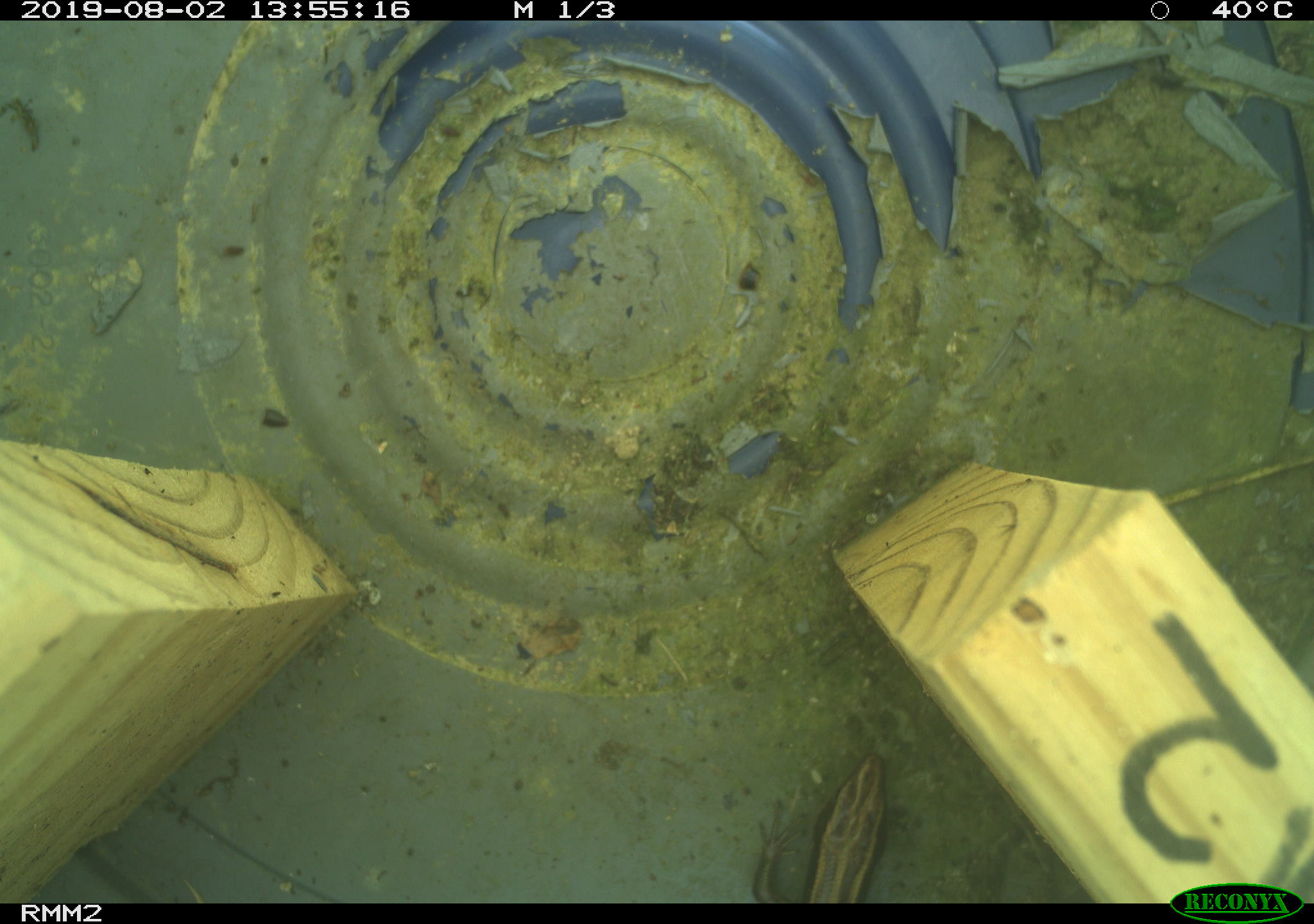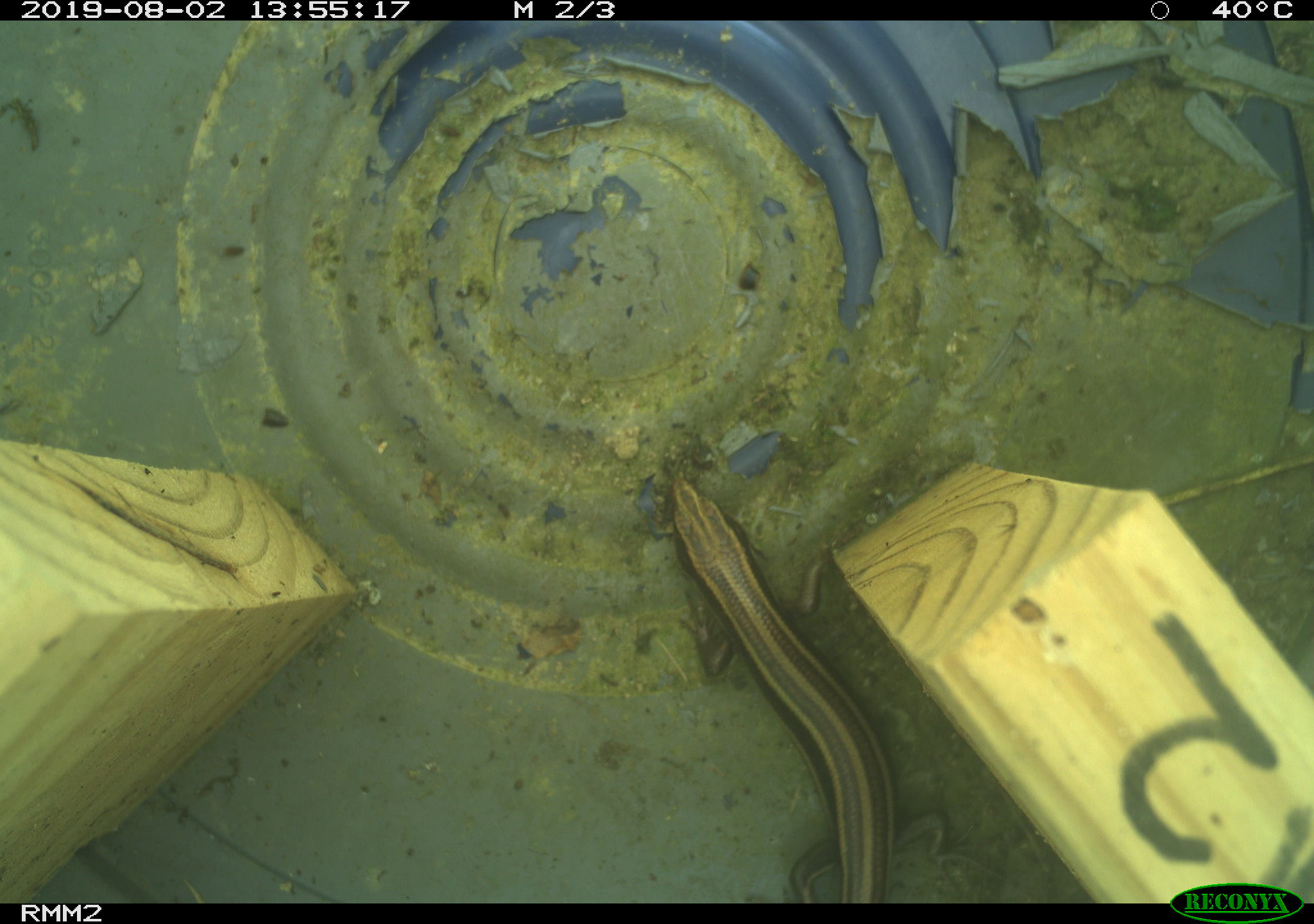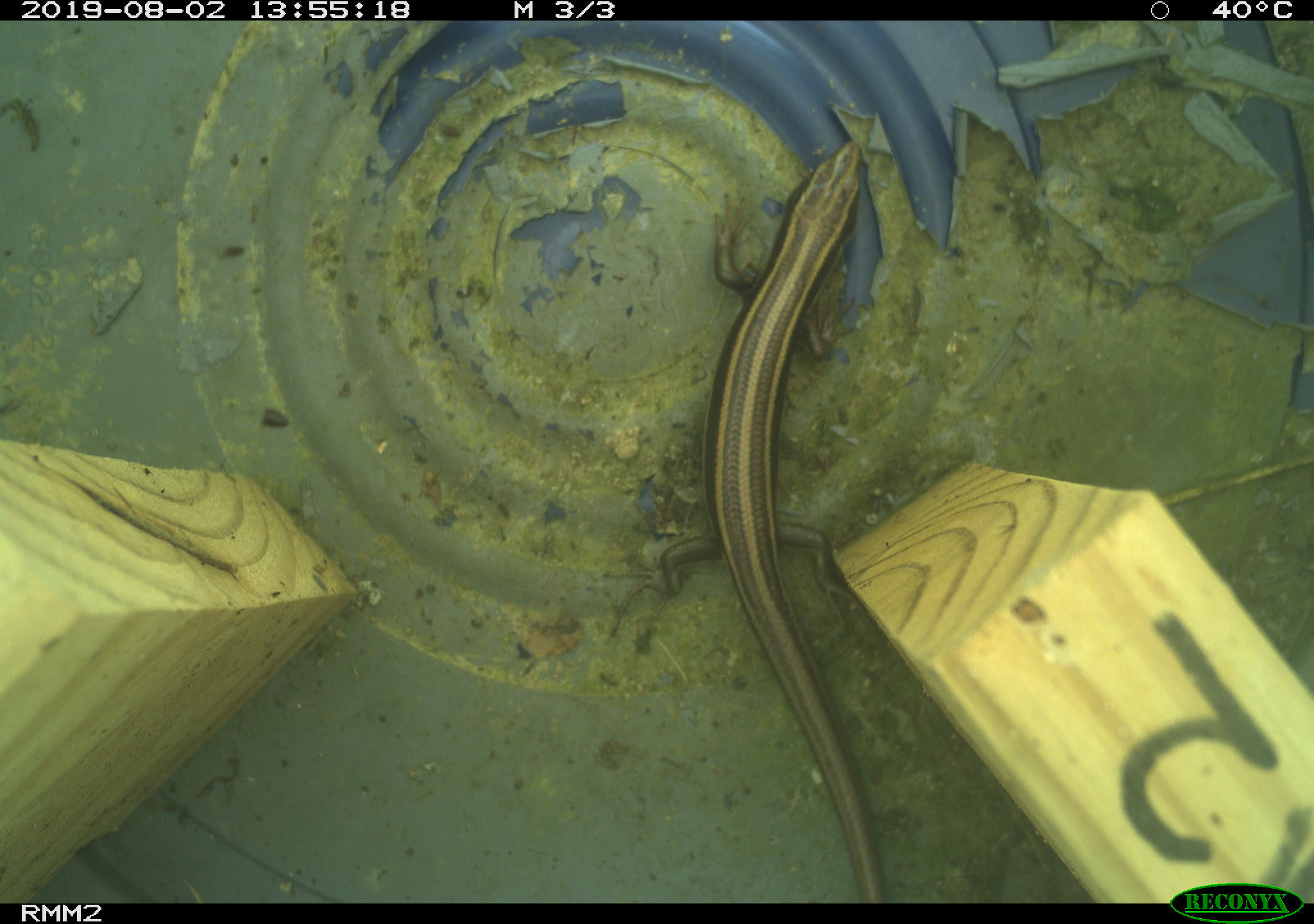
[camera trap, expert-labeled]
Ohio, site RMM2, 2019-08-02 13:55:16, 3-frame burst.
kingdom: Animalia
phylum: Chordata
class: Reptilia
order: Squamata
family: Scincidae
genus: Plestiodon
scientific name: Plestiodon fasciatus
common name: common five-lined skink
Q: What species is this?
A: Common five-lined skink (Plestiodon fasciatus).